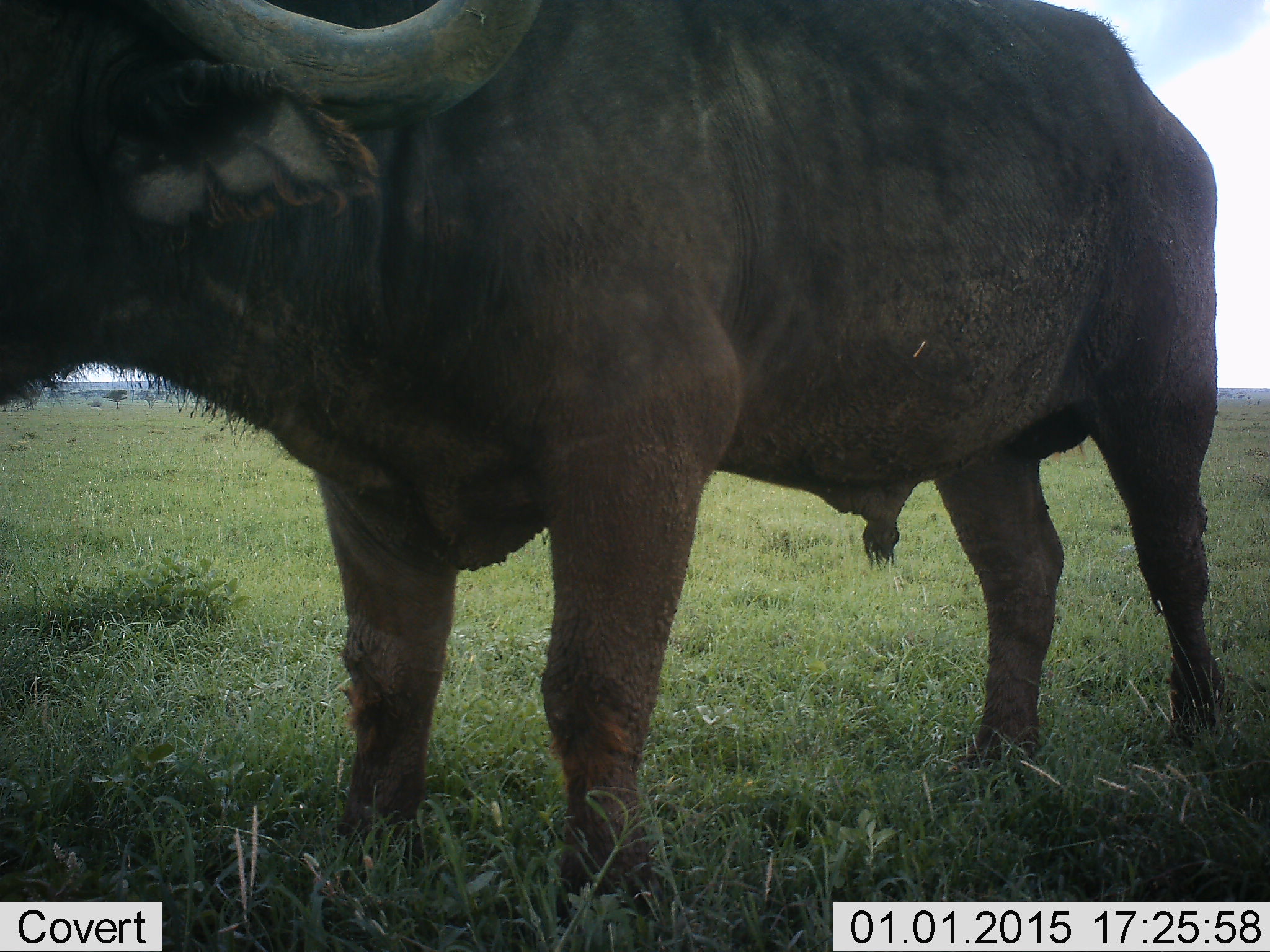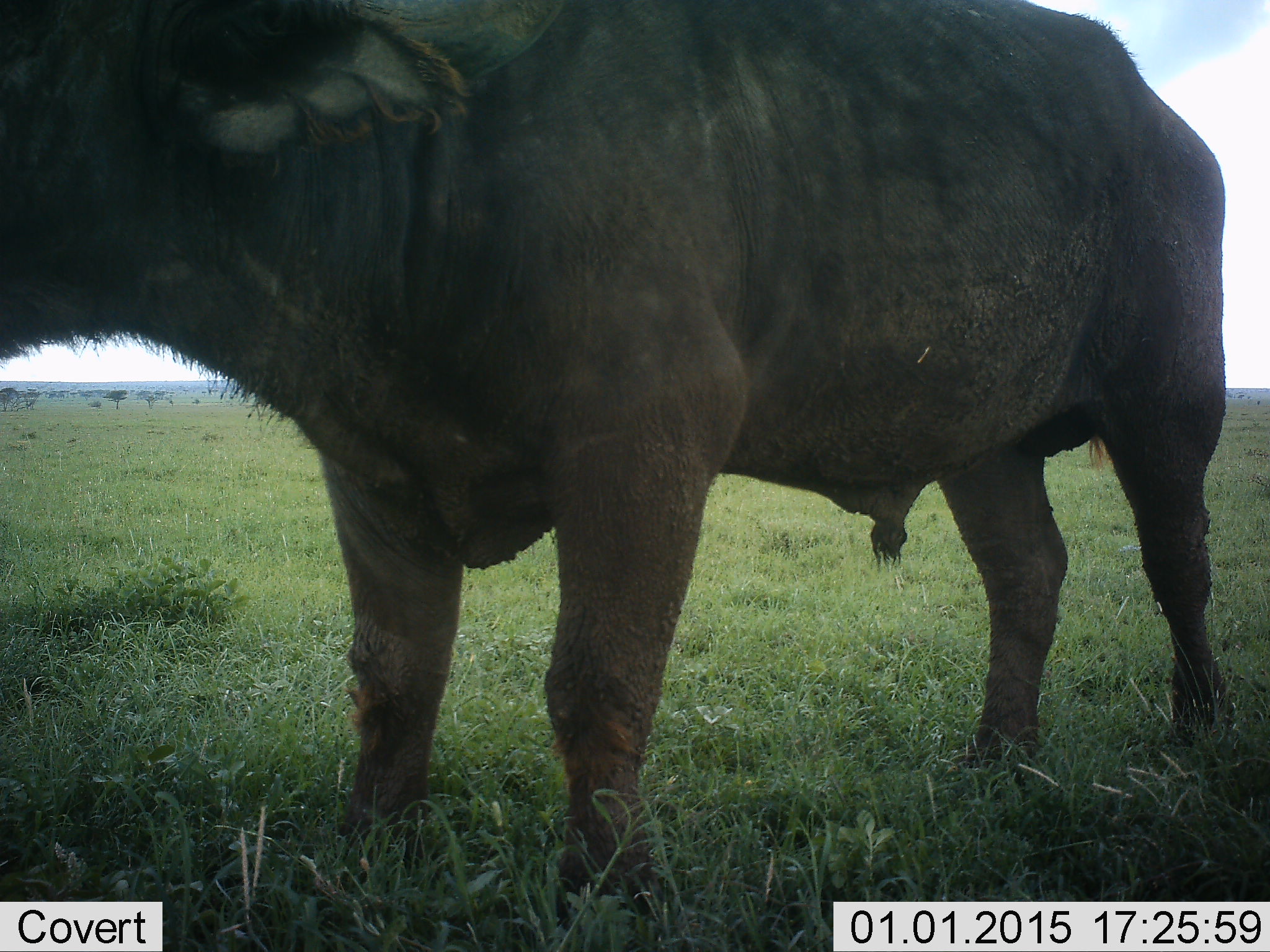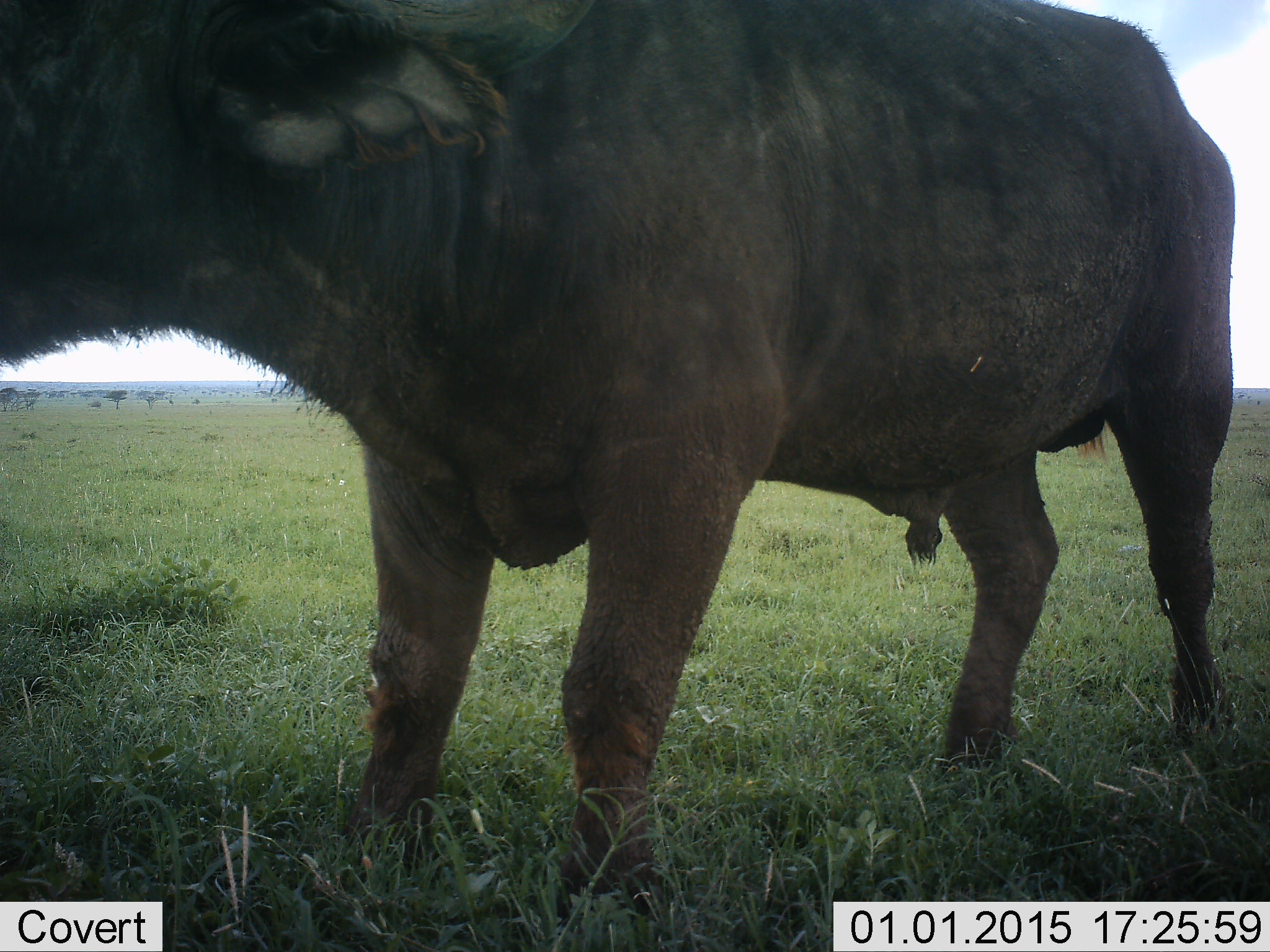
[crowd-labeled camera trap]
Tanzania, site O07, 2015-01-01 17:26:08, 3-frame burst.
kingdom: Animalia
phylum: Chordata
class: Mammalia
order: Artiodactyla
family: Bovidae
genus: Syncerus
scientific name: Syncerus caffer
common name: cape buffalo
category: buffalo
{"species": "buffalo (cape buffalo) (Syncerus caffer)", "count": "1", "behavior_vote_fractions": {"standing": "70%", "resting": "0%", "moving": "20%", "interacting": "10%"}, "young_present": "0%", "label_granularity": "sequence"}